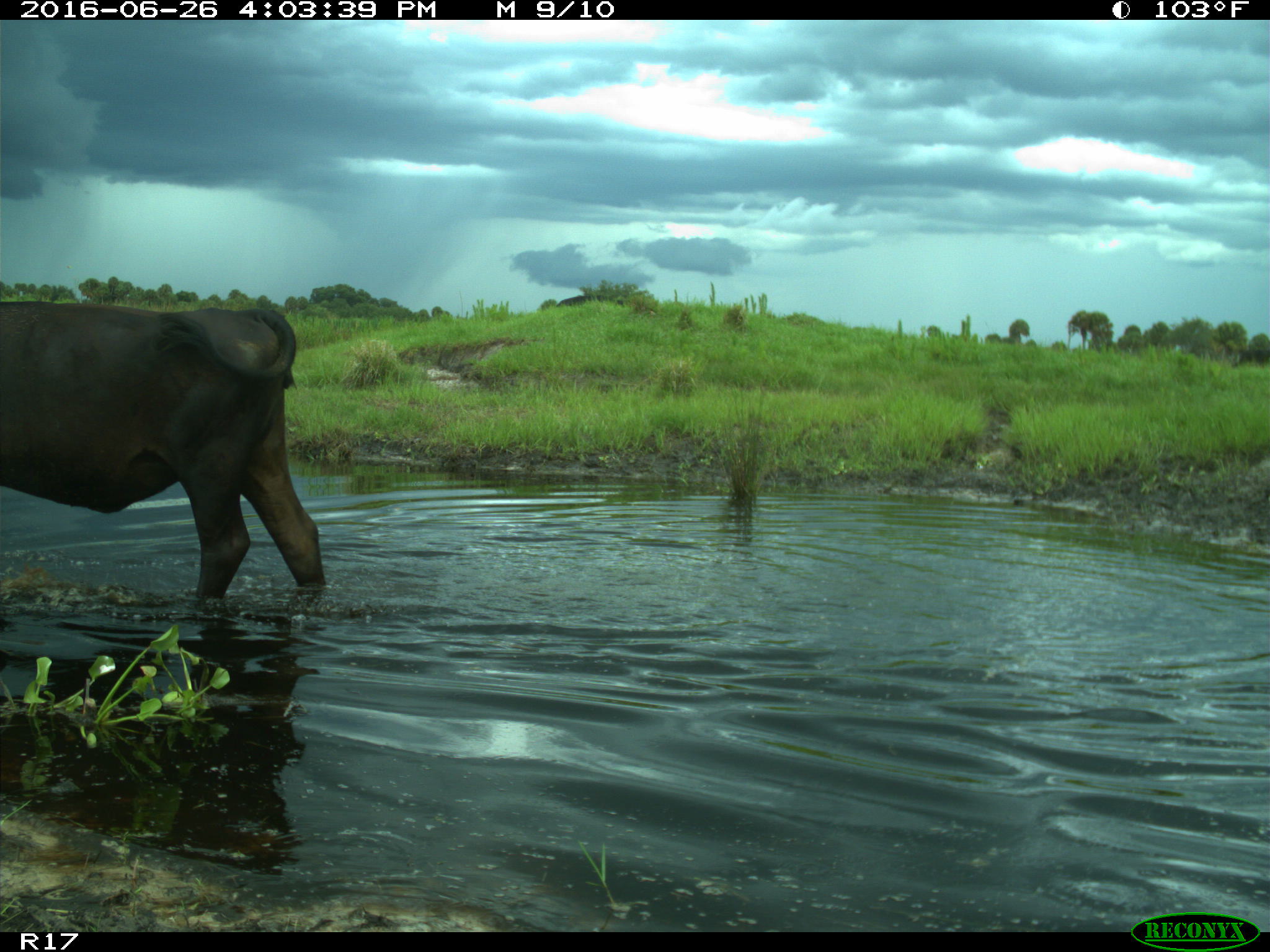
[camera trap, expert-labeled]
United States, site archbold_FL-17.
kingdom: Animalia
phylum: Chordata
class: Mammalia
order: Artiodactyla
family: Bovidae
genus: Bos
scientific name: Bos taurus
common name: domestic cow